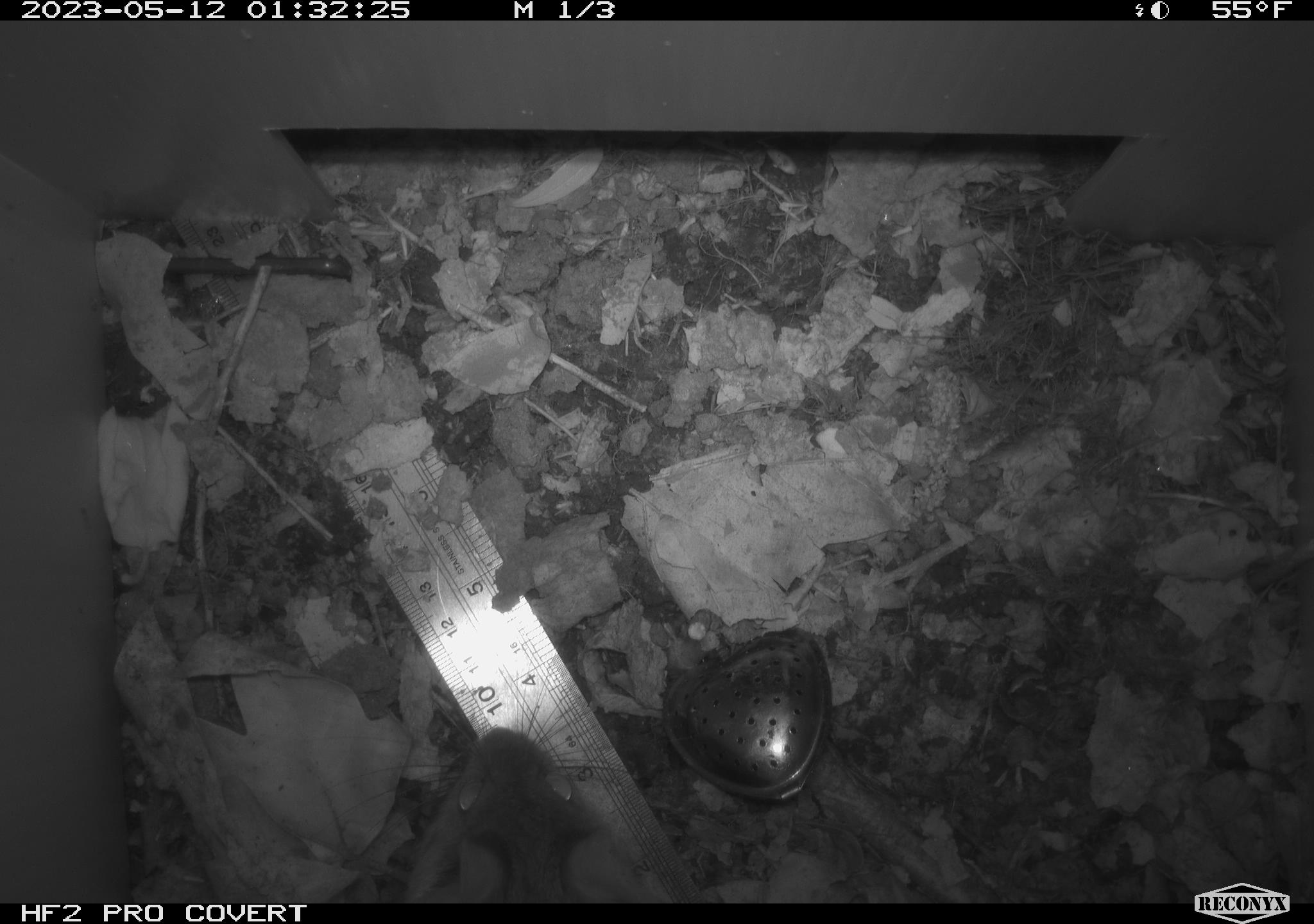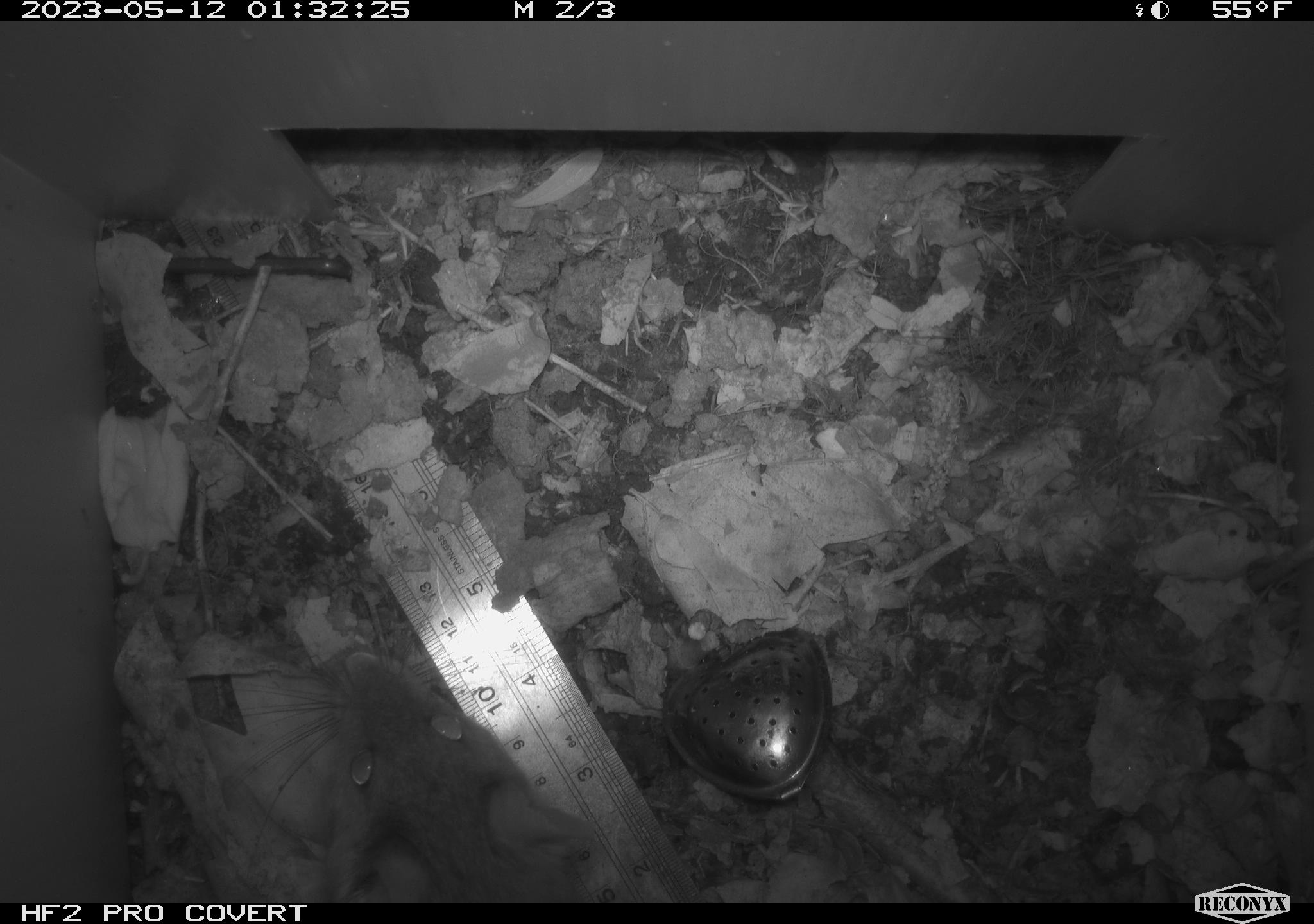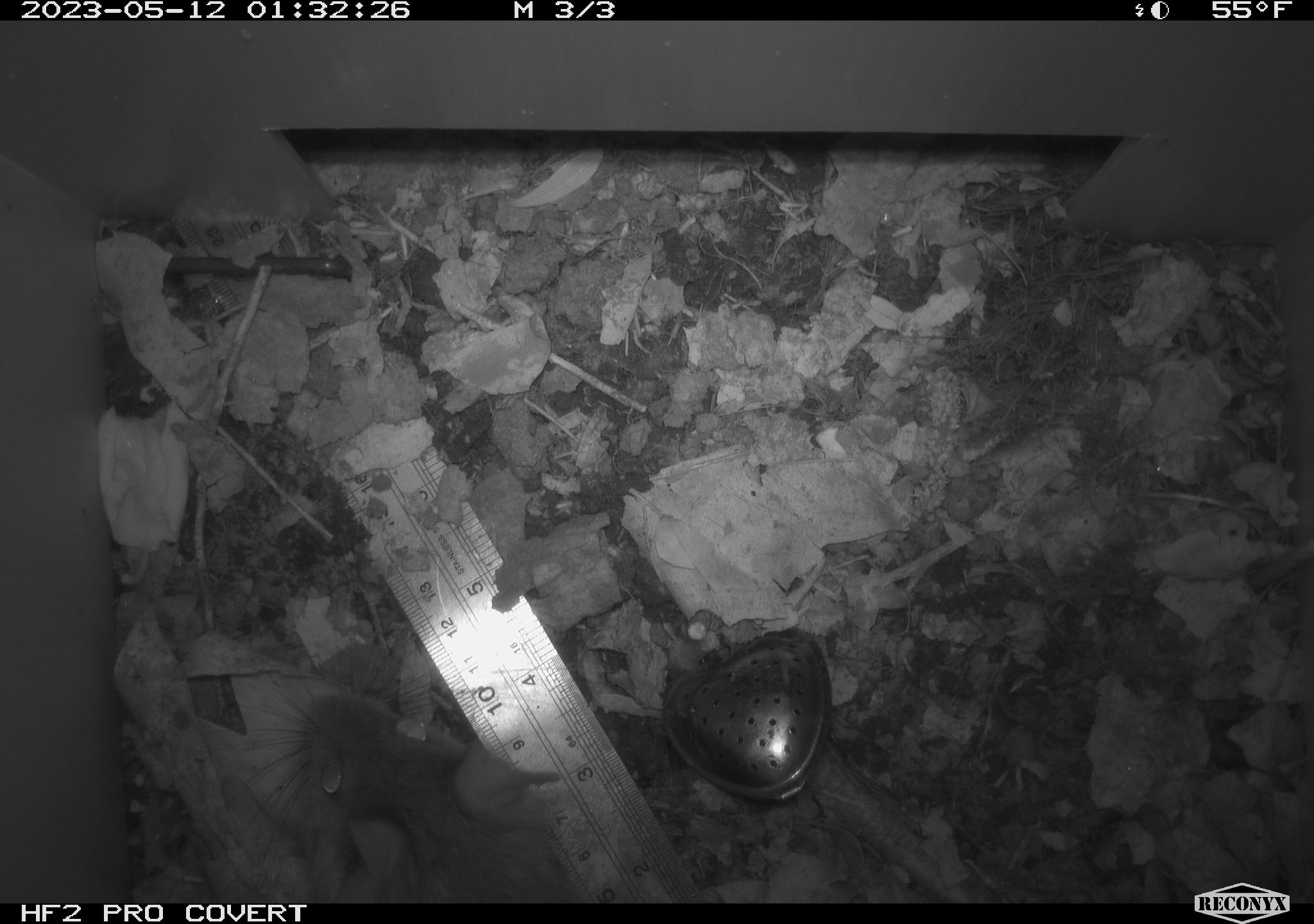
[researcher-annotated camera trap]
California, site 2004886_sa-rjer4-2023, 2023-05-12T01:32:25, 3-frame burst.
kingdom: Animalia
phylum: Chordata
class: Mammalia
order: Rodentia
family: Cricetidae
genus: Neotoma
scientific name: Neotoma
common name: pack rat or woodrat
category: neotoma species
Neotoma species (pack rat or woodrat) (Neotoma).